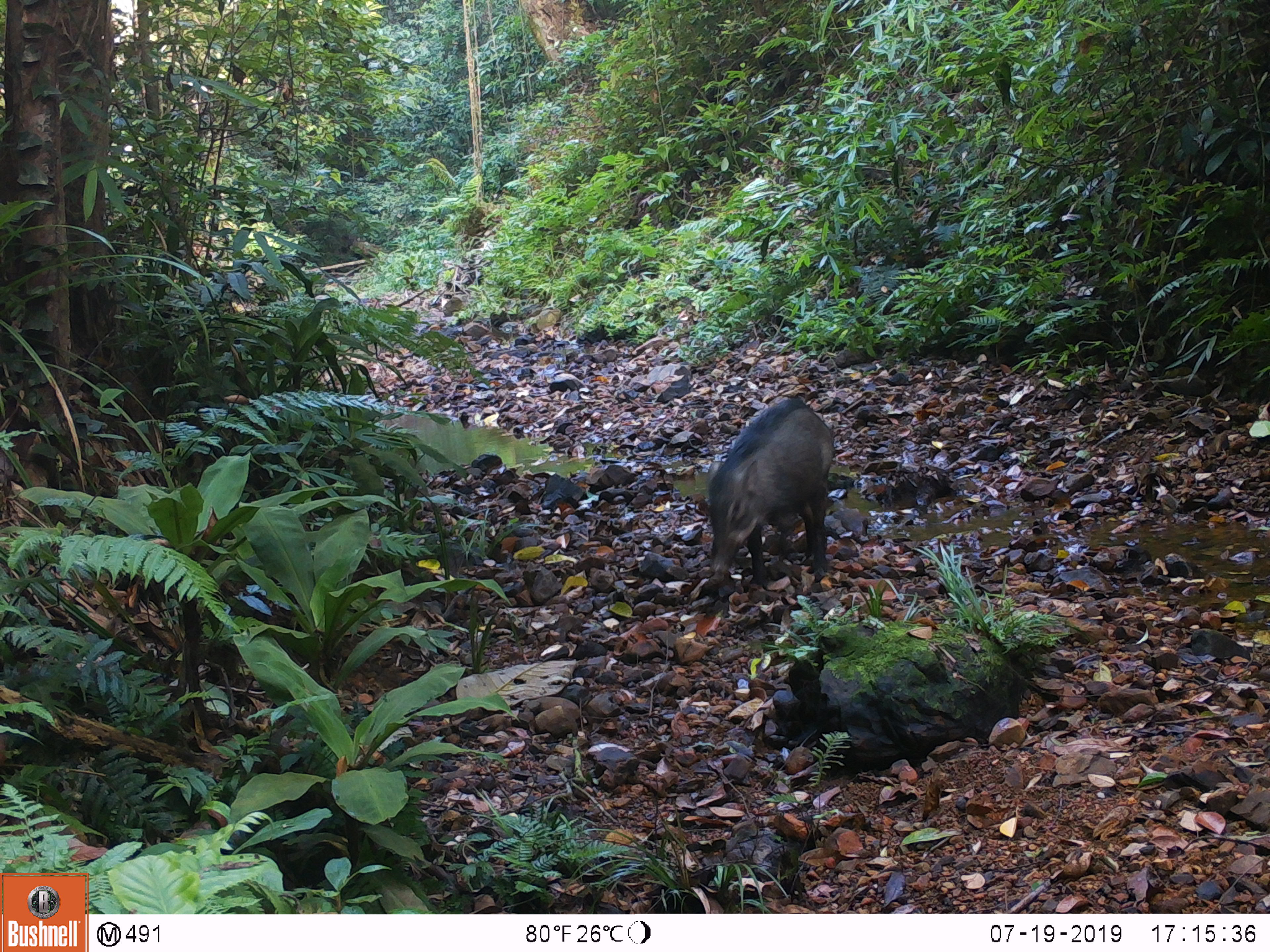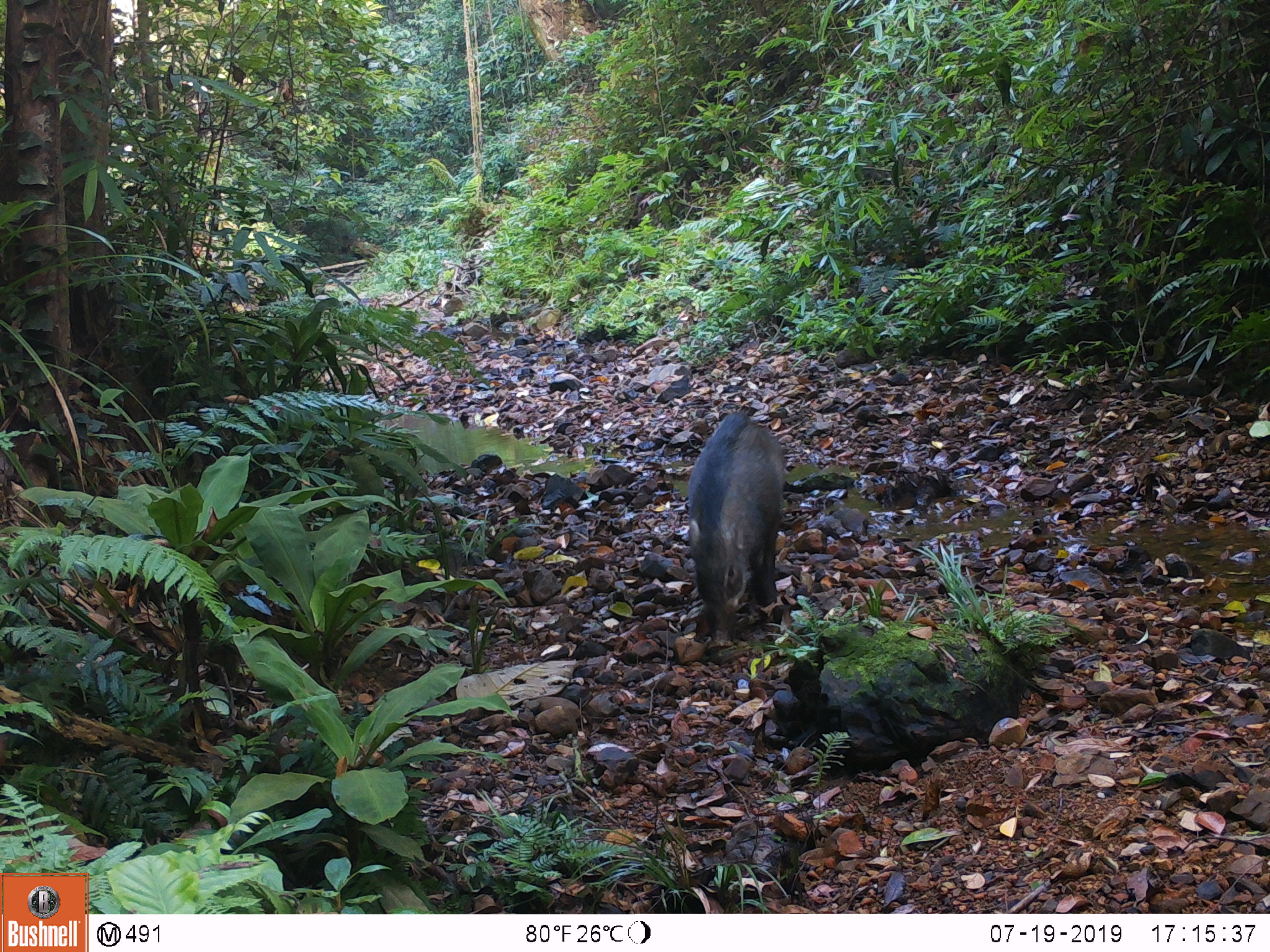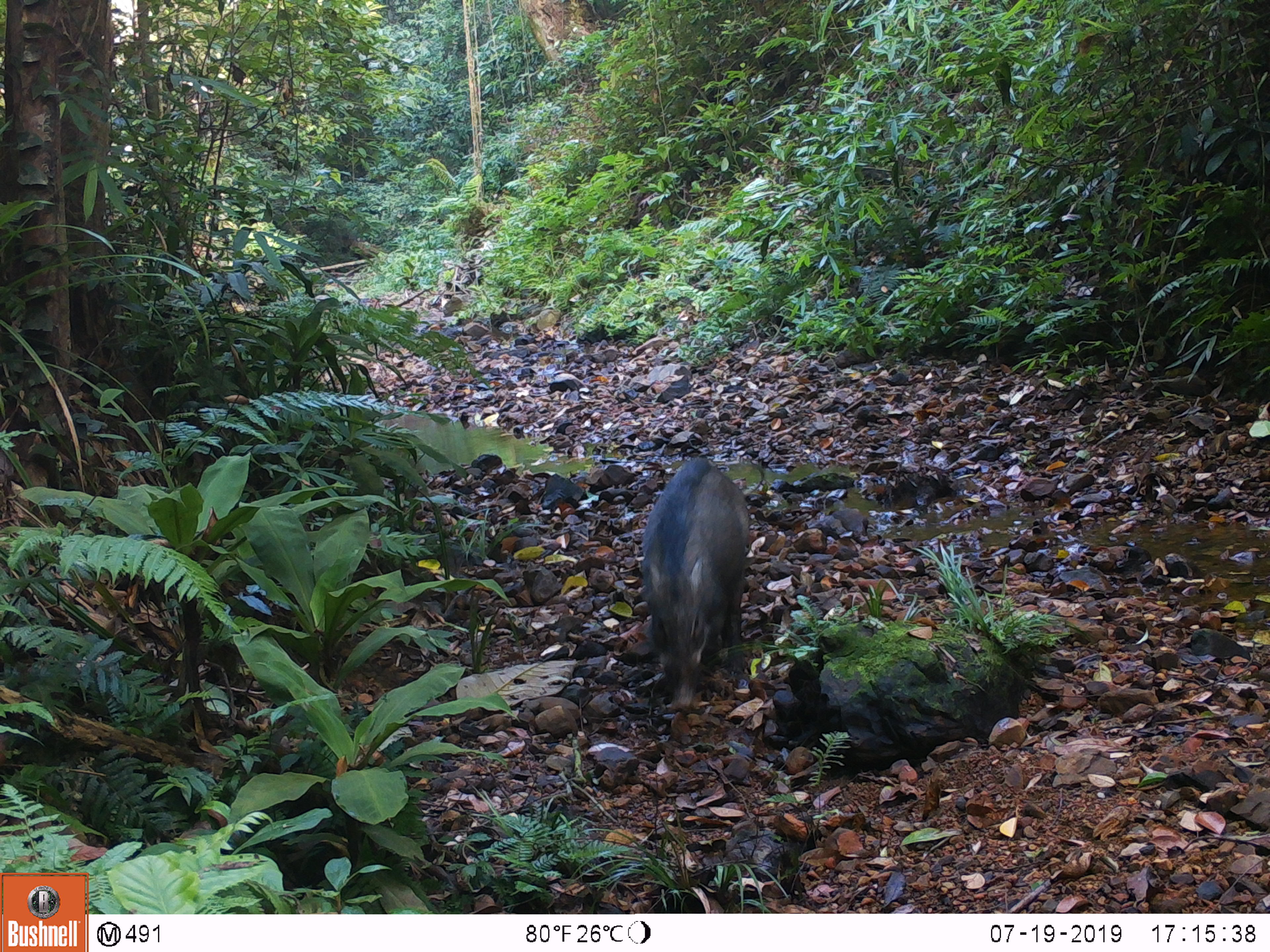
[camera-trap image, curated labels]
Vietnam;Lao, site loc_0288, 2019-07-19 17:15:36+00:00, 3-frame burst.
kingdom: Animalia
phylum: Chordata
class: Mammalia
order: Artiodactyla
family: Suidae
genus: Sus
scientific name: Sus scrofa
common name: eurasian wild pig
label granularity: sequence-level